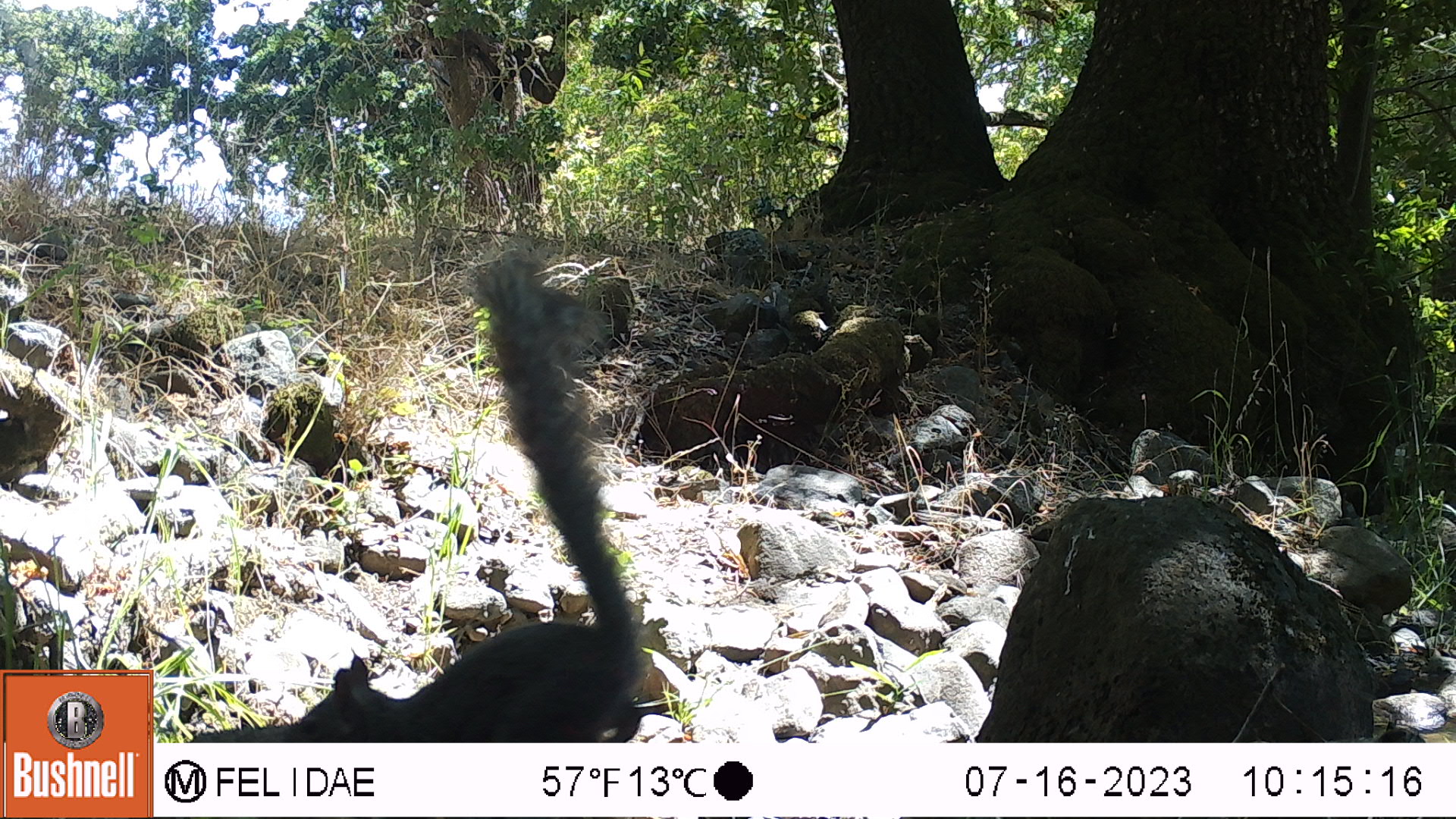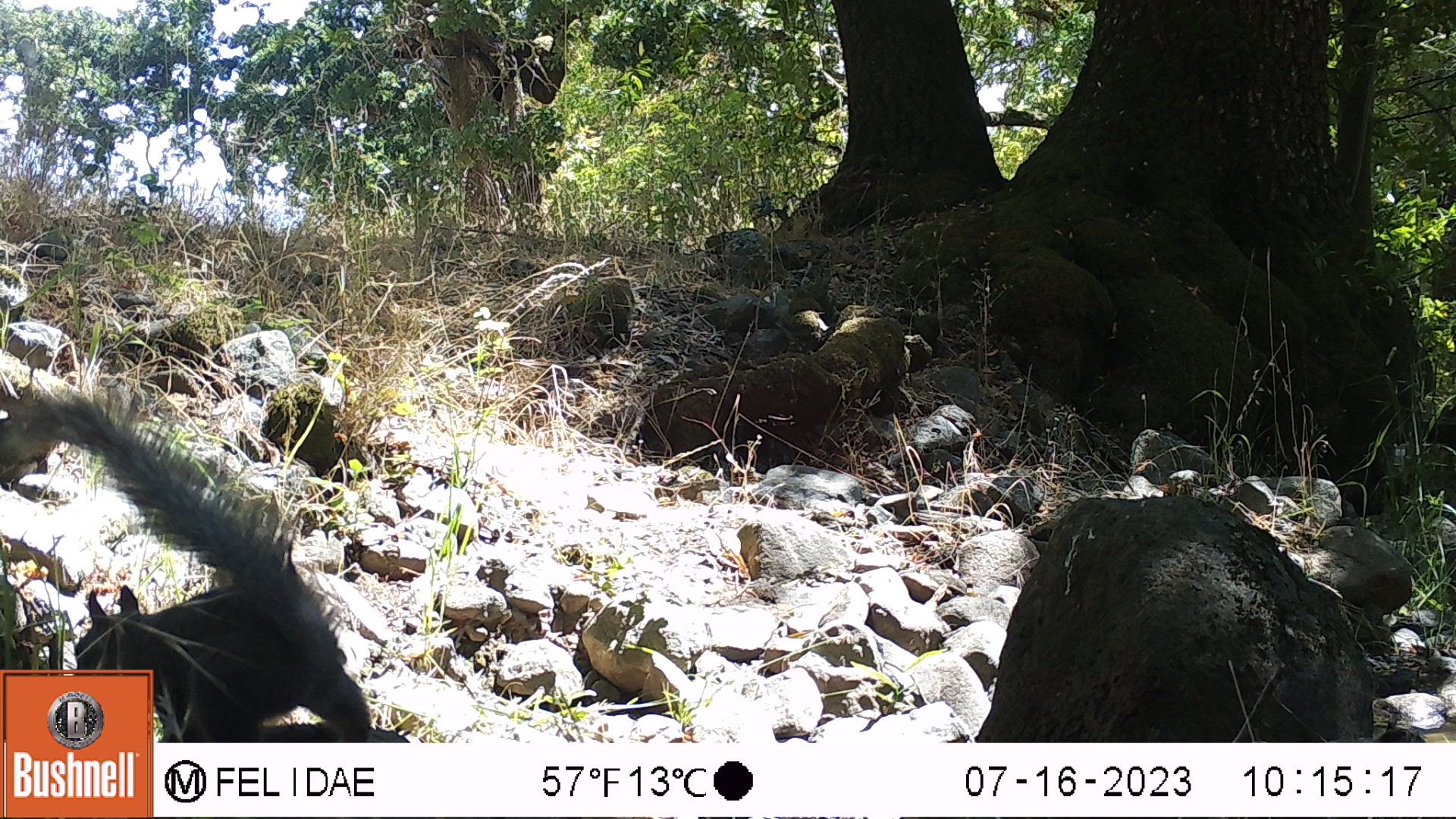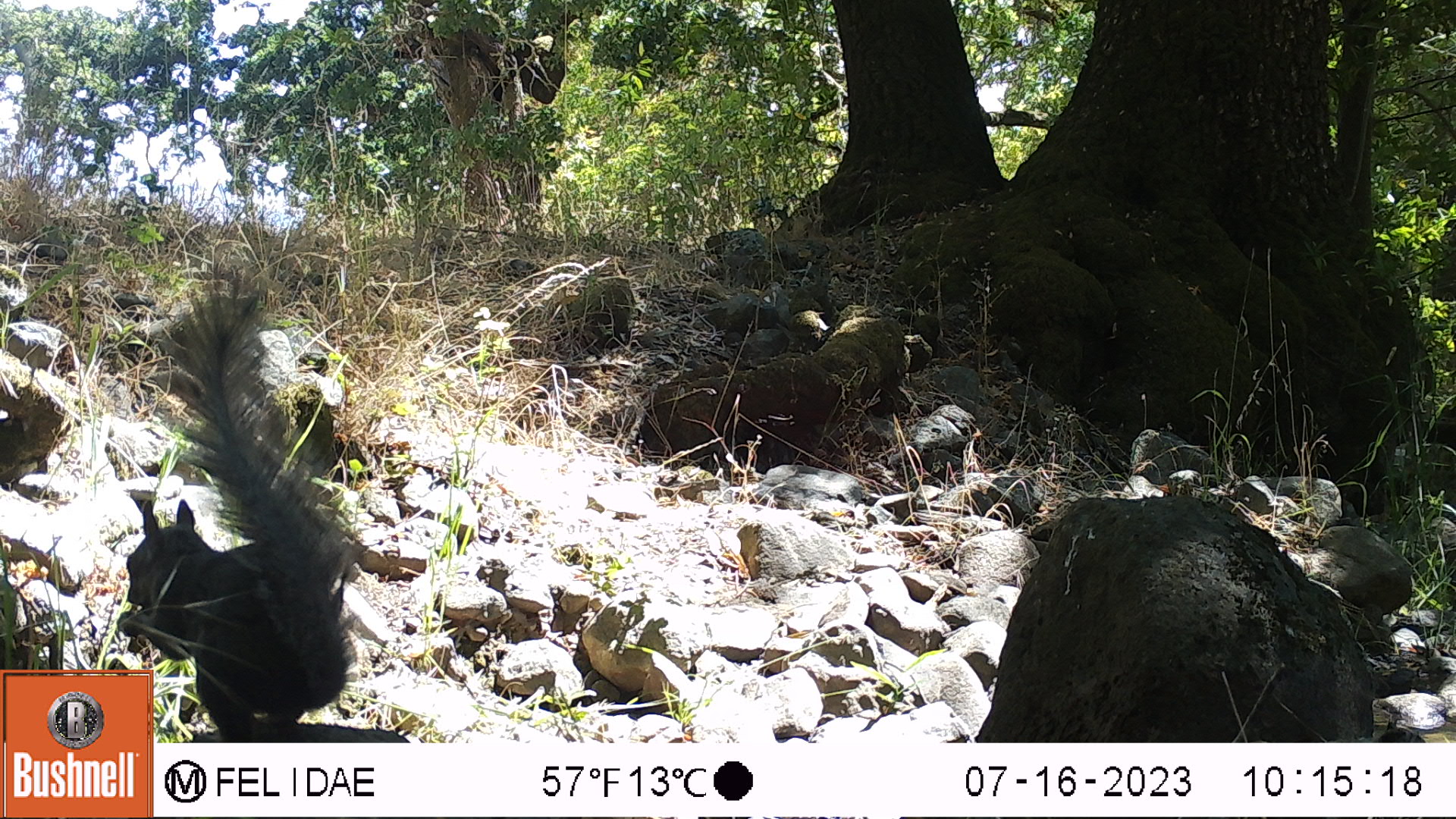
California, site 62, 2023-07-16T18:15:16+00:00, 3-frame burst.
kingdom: Animalia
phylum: Chordata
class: Mammalia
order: Rodentia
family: Sciuridae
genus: Sciurus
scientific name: Sciurus griseus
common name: western gray squirrel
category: western grey squirrel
Western grey squirrel (western gray squirrel) (Sciurus griseus).